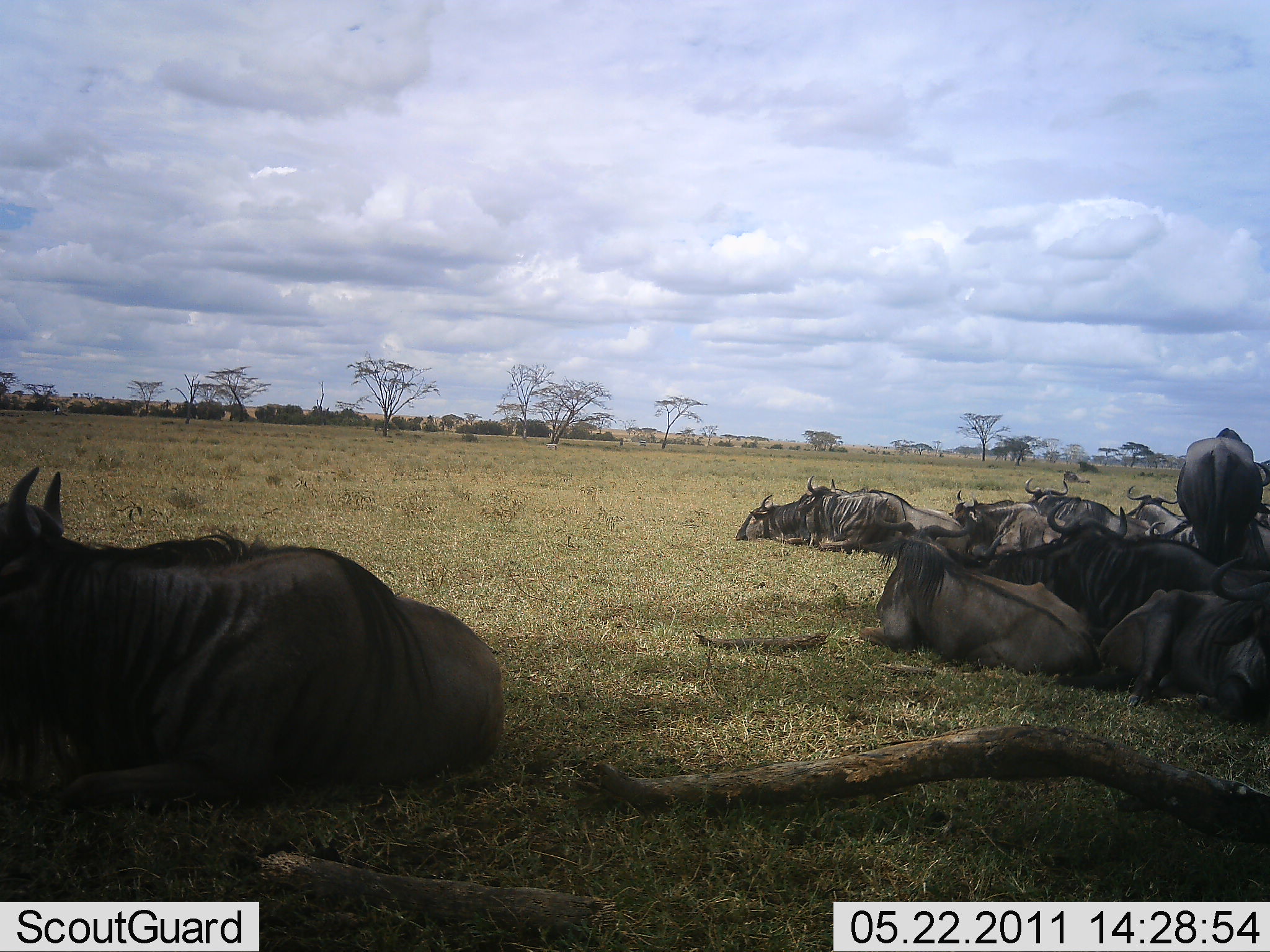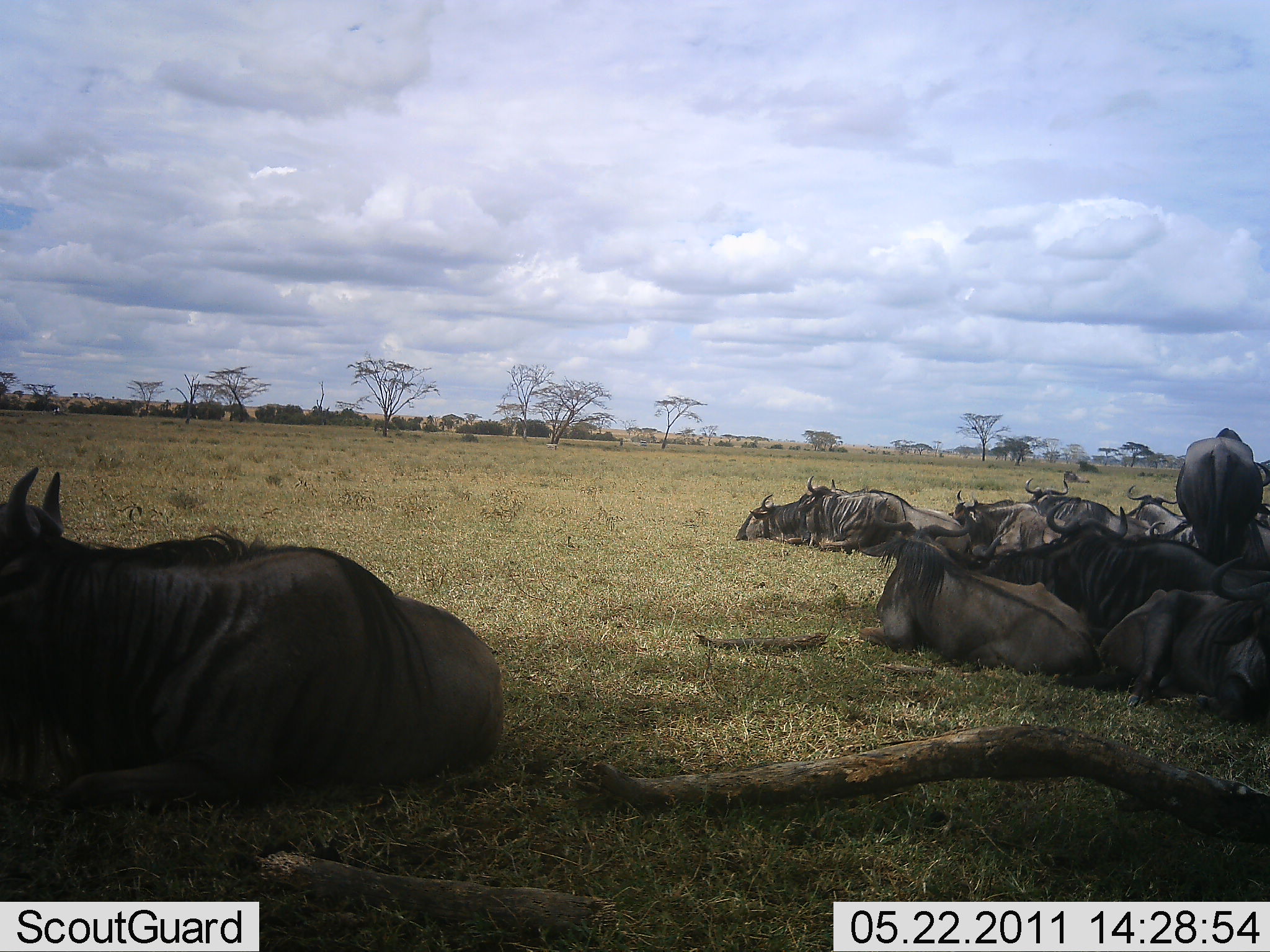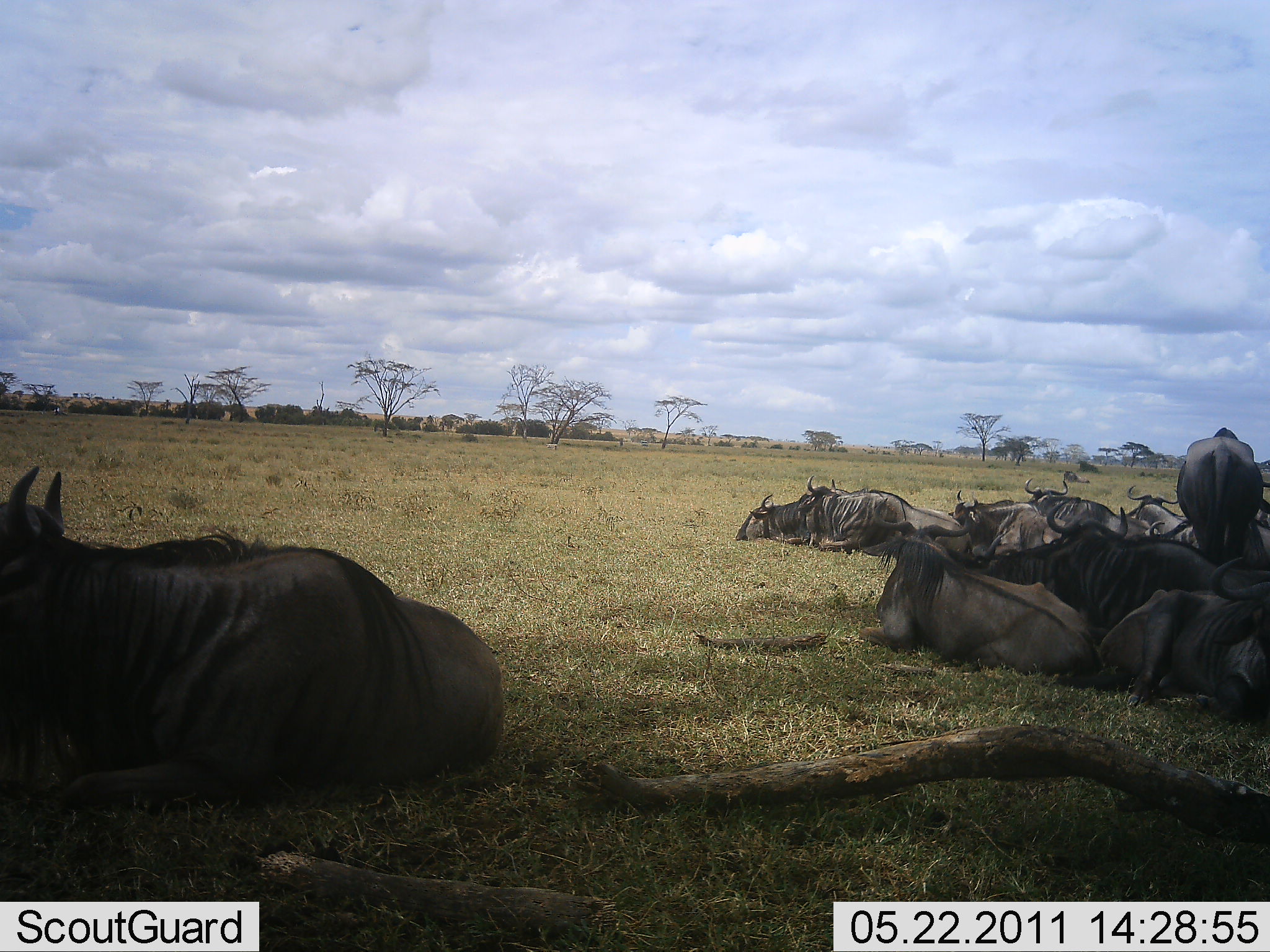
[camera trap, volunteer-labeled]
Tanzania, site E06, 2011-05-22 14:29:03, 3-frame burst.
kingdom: Animalia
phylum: Chordata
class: Mammalia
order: Artiodactyla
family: Bovidae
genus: Connochaetes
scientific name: Connochaetes taurinus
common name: blue wildebeest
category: wildebeest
Wildebeest (blue wildebeest) (Connochaetes taurinus), count 11-50. Behavior (volunteer vote fractions): standing 57%, resting 100%, moving 0%, interacting 0%. Young present (vote fraction): 0%. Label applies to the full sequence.